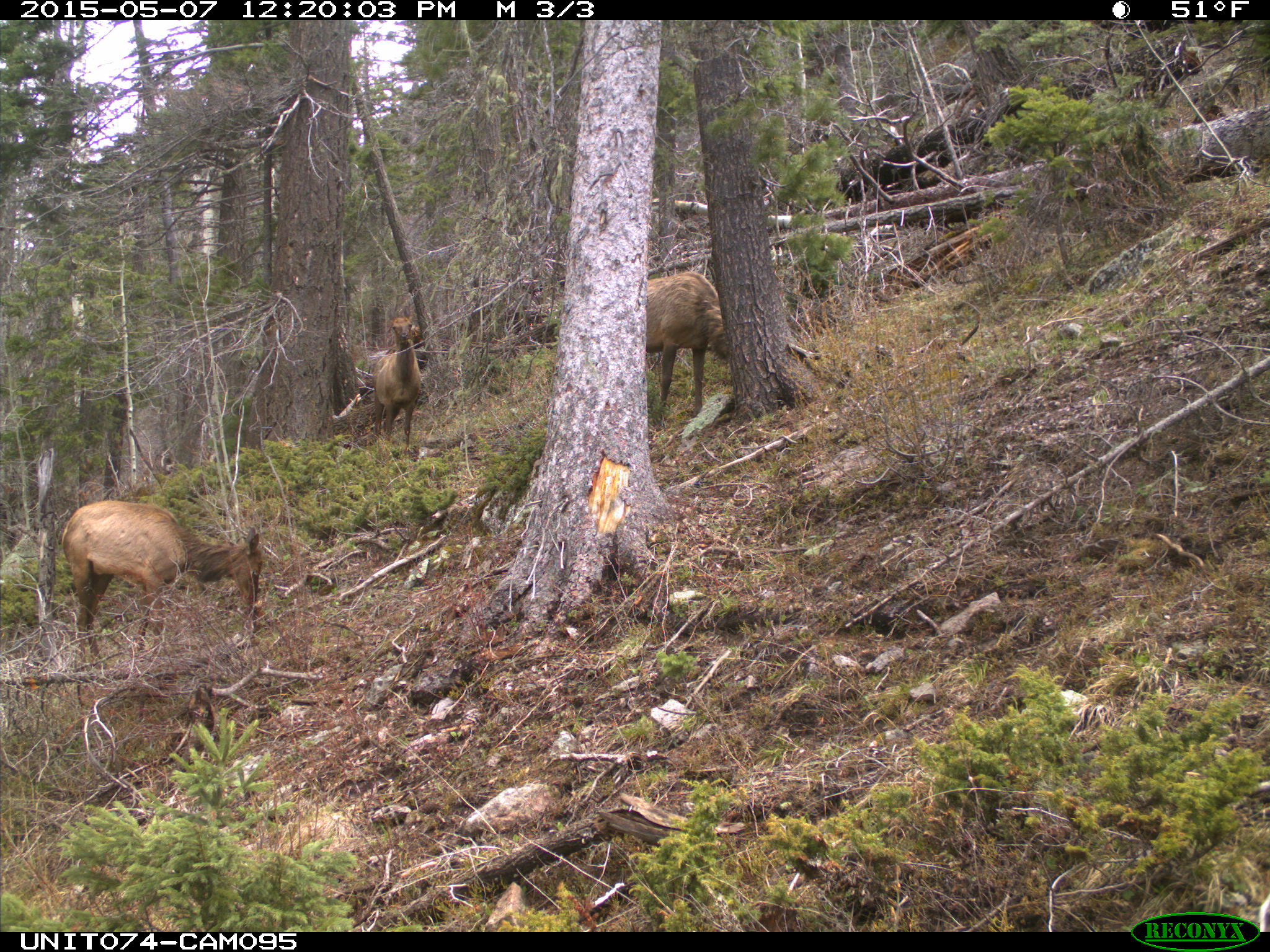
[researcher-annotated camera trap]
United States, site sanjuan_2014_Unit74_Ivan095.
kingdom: Animalia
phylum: Chordata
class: Mammalia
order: Artiodactyla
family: Cervidae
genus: Cervus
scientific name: Cervus elaphus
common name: red deer